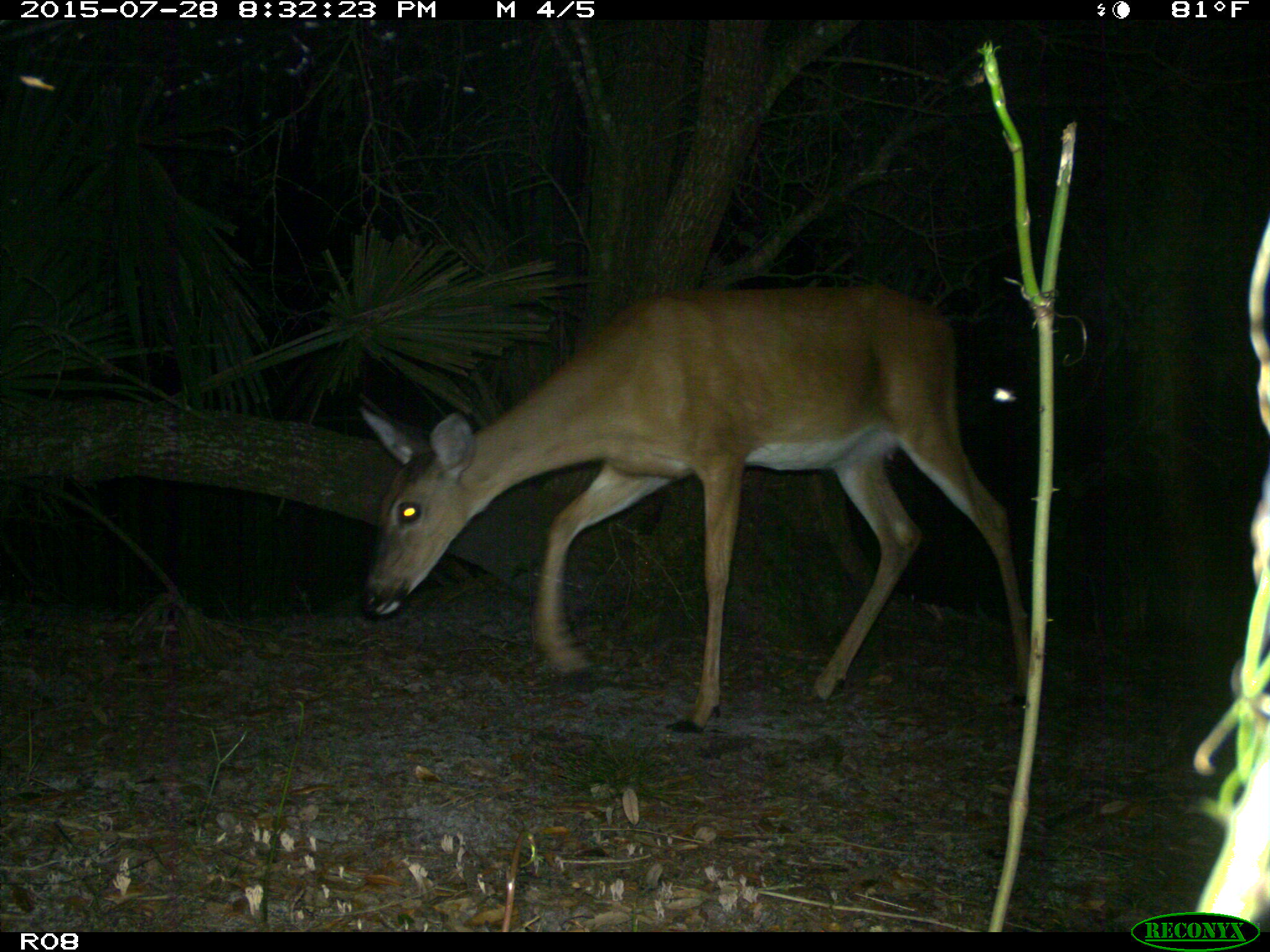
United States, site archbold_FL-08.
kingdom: Animalia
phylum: Chordata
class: Mammalia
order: Artiodactyla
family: Cervidae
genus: Odocoileus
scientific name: Odocoileus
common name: deer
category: unidentified deer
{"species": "unidentified deer (deer) (Odocoileus)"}